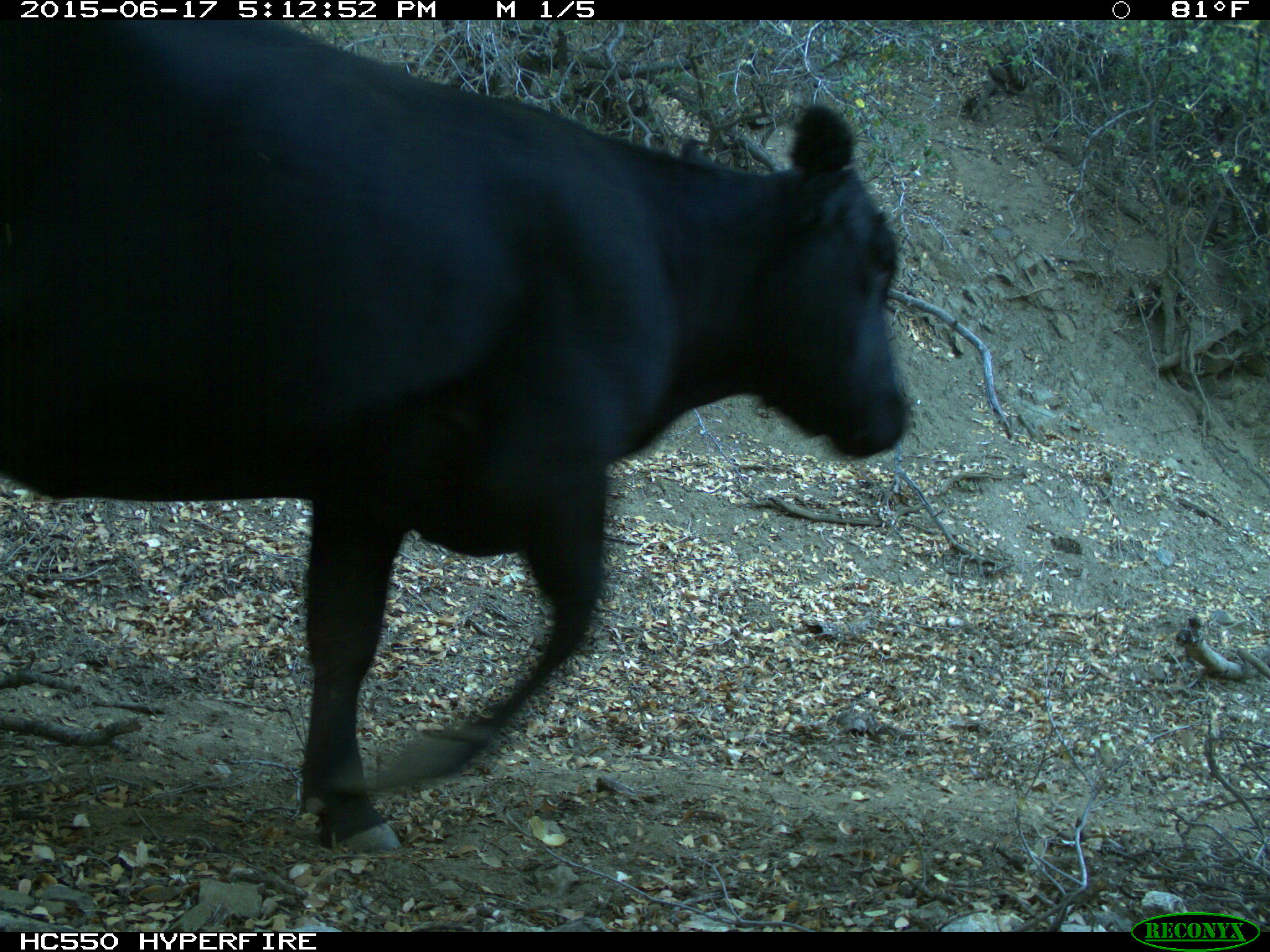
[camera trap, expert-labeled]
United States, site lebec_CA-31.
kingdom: Animalia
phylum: Chordata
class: Mammalia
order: Artiodactyla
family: Bovidae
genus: Bos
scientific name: Bos taurus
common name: domestic cow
Bos taurus (domestic cow).